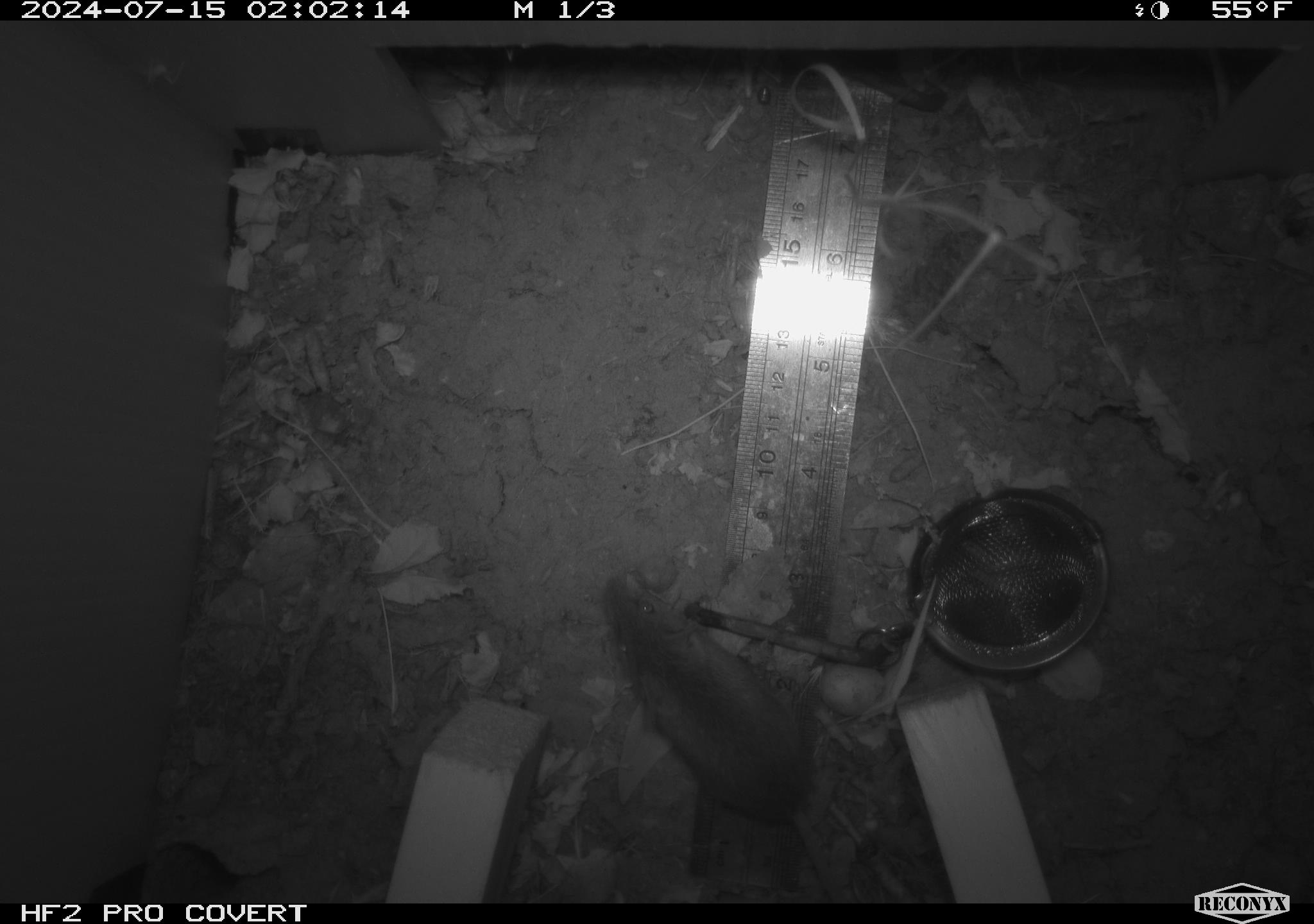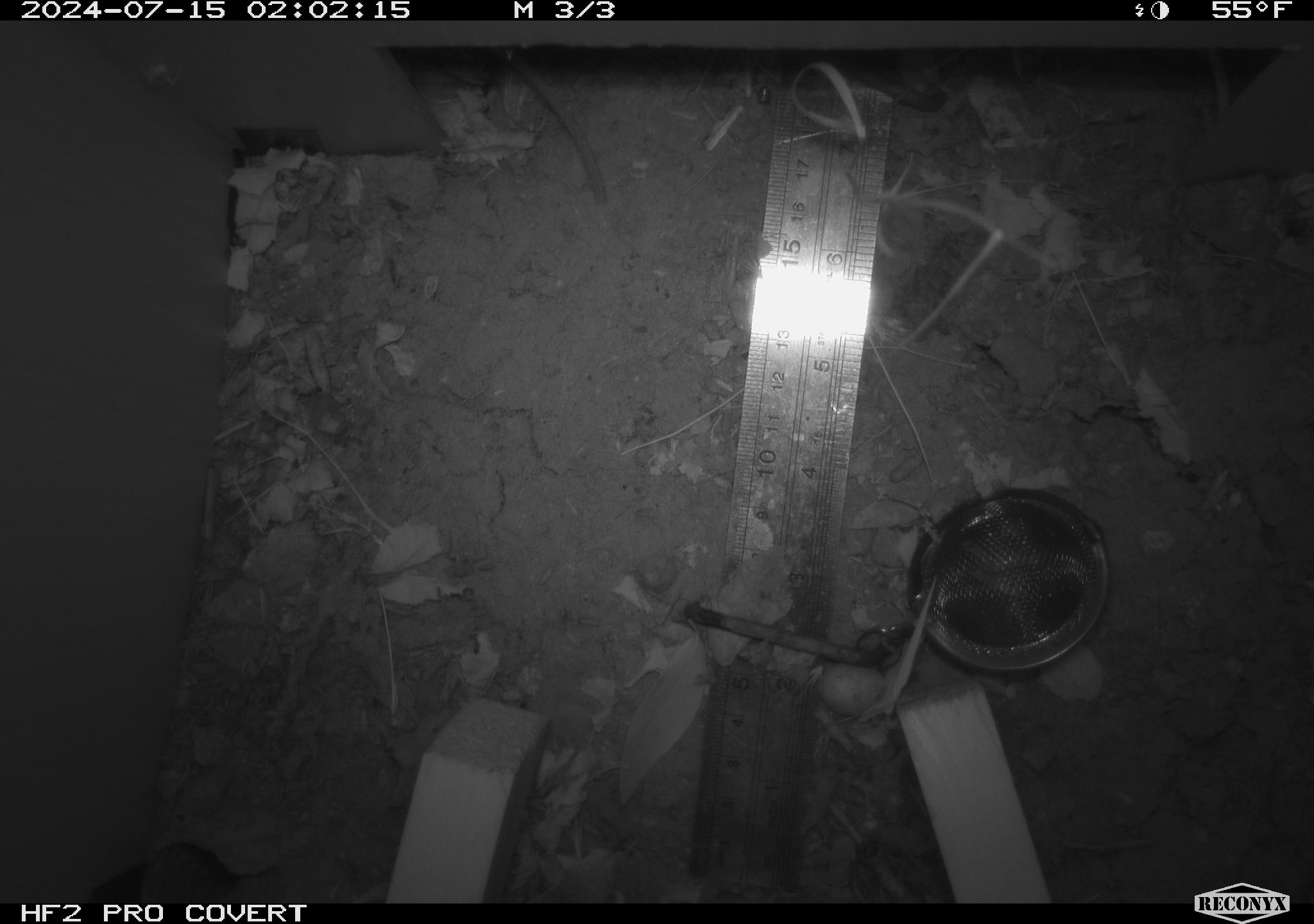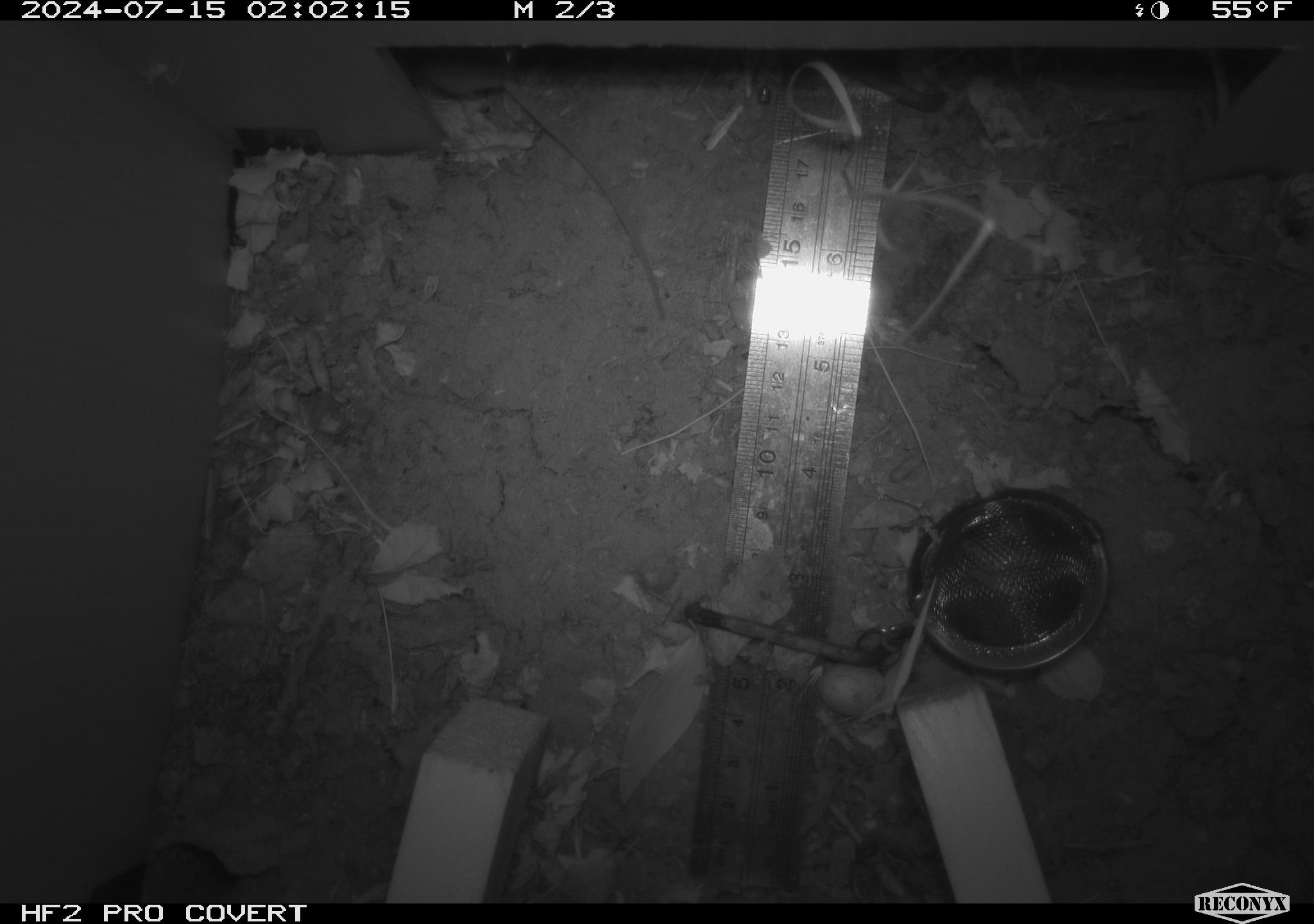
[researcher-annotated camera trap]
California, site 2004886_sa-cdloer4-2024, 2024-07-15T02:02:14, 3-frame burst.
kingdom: Animalia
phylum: Chordata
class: Mammalia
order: Rodentia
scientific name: Rodentia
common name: rodent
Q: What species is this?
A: Rodent (Rodentia).